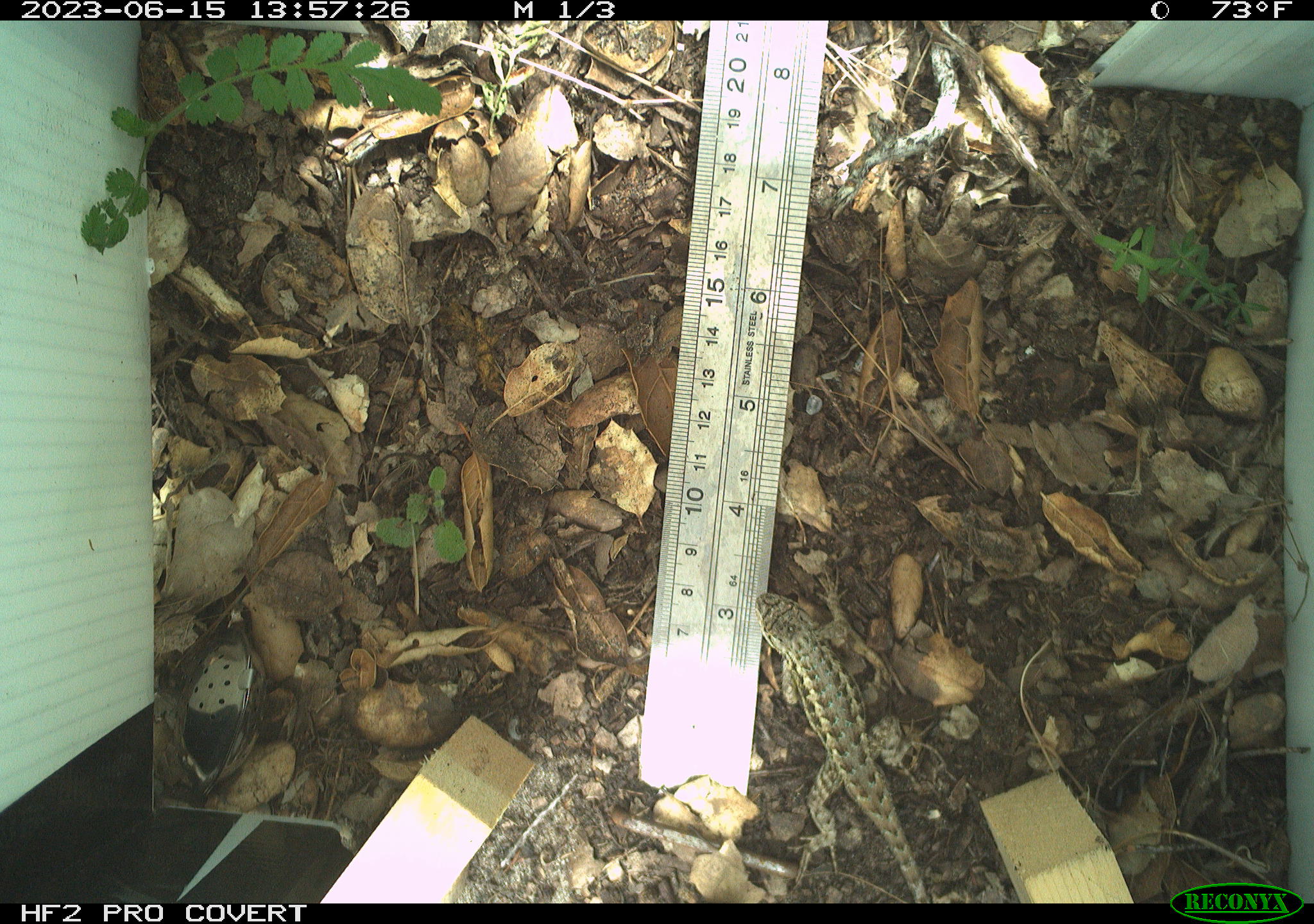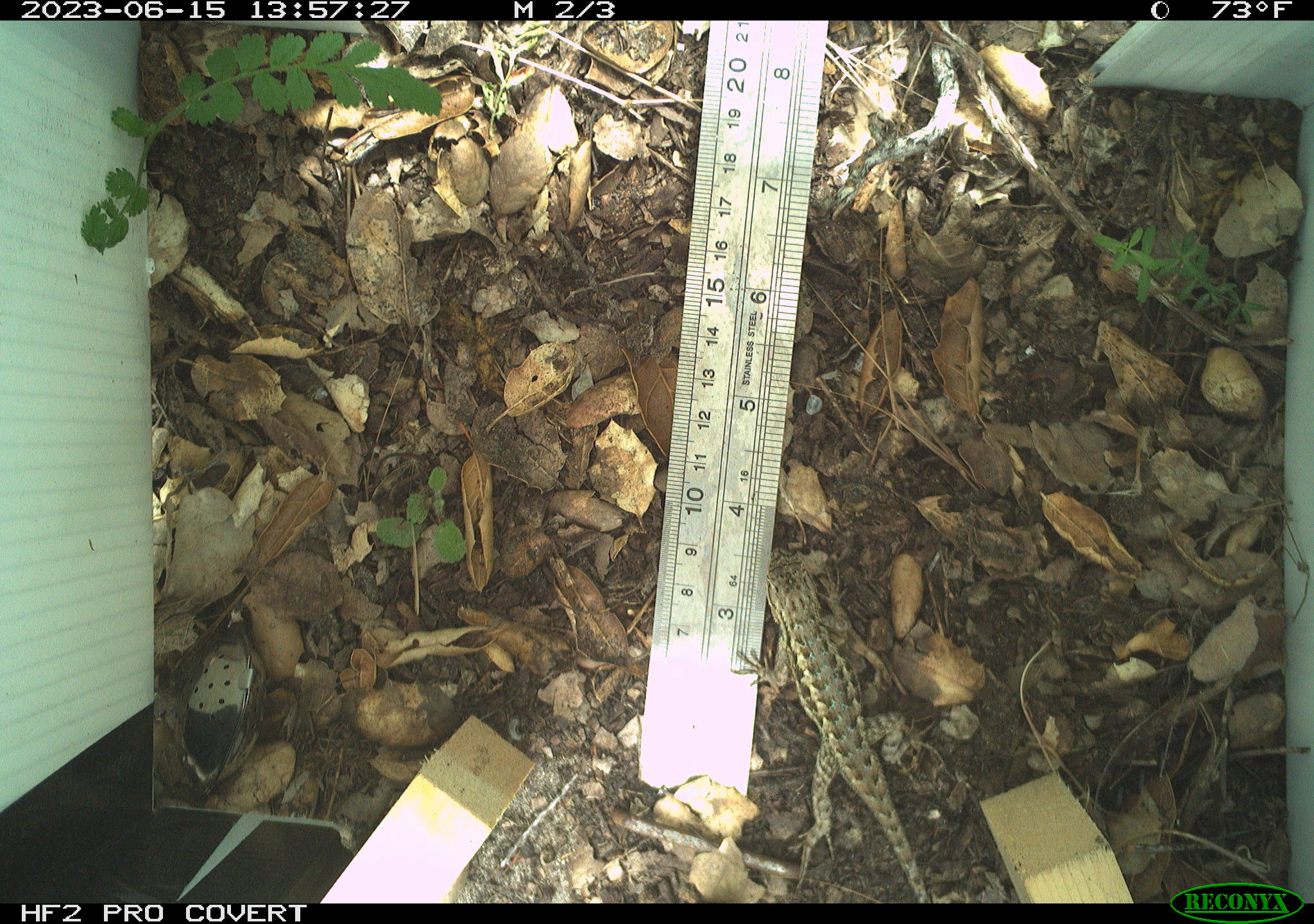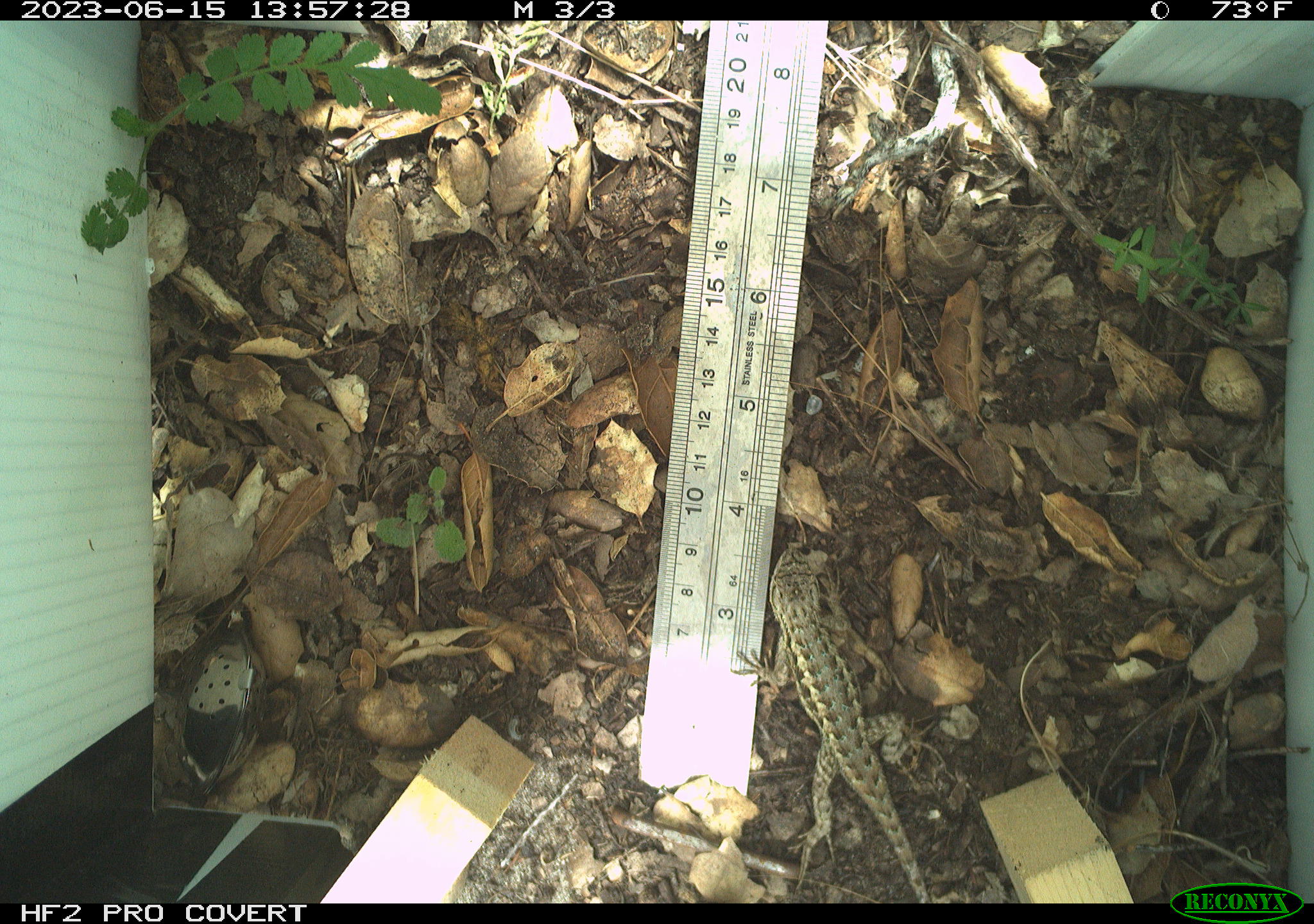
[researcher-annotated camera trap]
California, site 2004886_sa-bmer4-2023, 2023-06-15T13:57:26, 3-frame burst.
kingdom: Animalia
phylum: Chordata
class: Reptilia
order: Squamata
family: Phrynosomatidae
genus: Sceloporus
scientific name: Sceloporus occidentalis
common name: western fence lizard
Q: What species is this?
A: Western fence lizard (Sceloporus occidentalis).